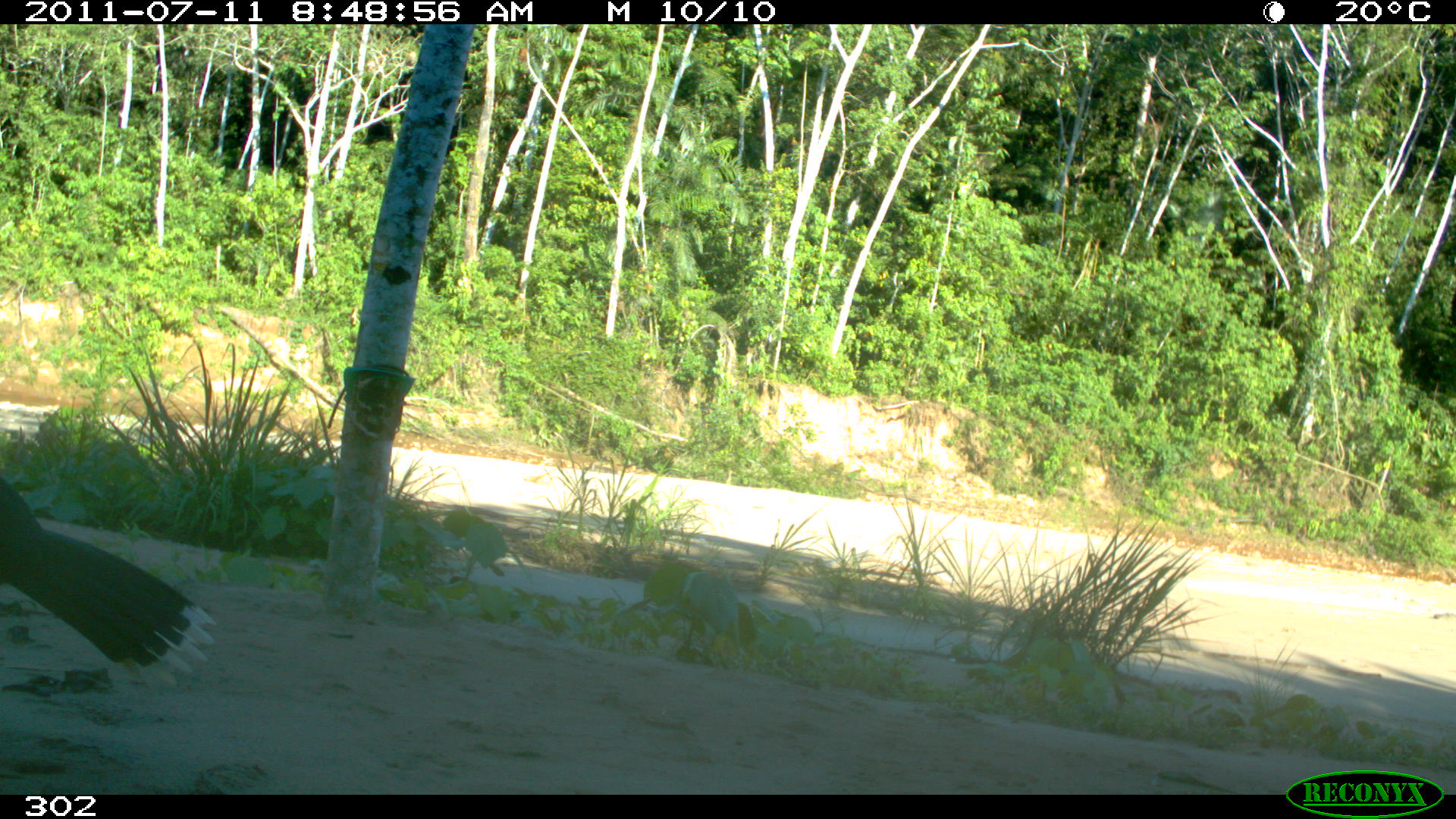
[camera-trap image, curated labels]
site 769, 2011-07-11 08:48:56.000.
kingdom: Animalia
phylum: Chordata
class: Aves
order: Galliformes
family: Cracidae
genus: Mitu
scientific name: Mitu tuberosum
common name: razor-billed curassow